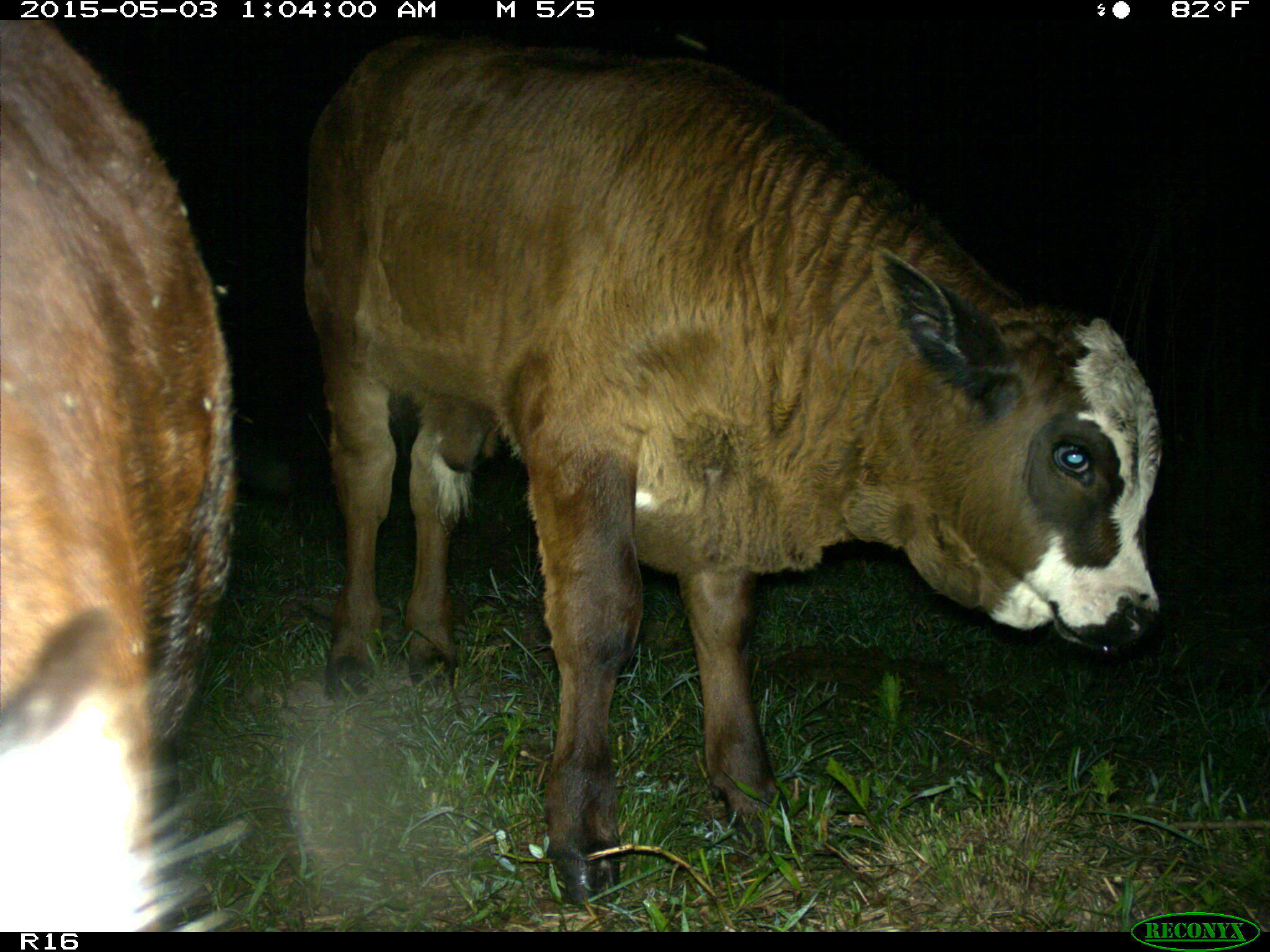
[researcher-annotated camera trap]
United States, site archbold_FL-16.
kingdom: Animalia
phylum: Chordata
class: Mammalia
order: Artiodactyla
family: Bovidae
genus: Bos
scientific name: Bos taurus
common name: domestic cow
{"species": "Bos taurus (domestic cow)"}